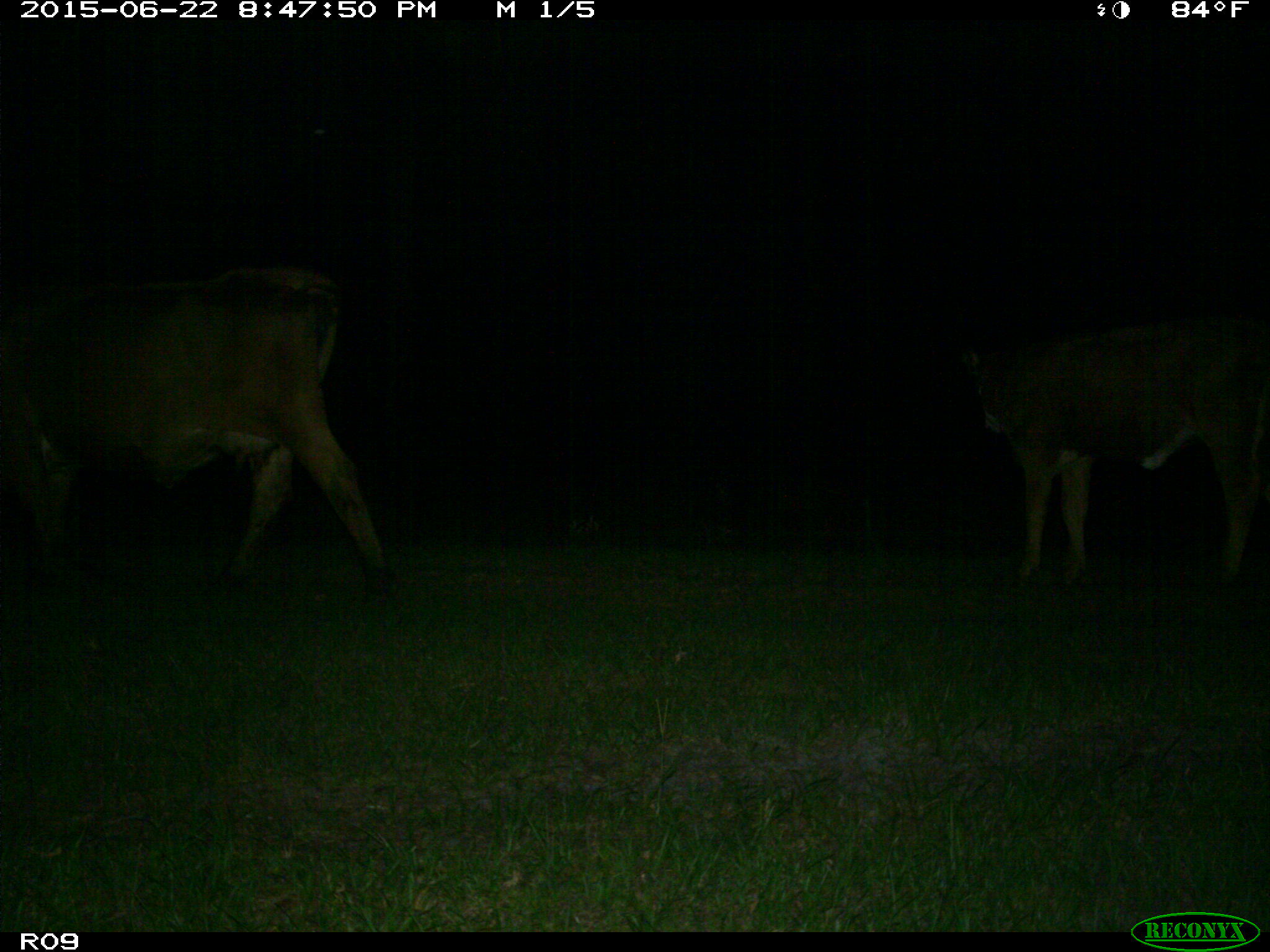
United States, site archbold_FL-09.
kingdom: Animalia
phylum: Chordata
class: Mammalia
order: Artiodactyla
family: Bovidae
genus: Bos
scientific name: Bos taurus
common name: domestic cow